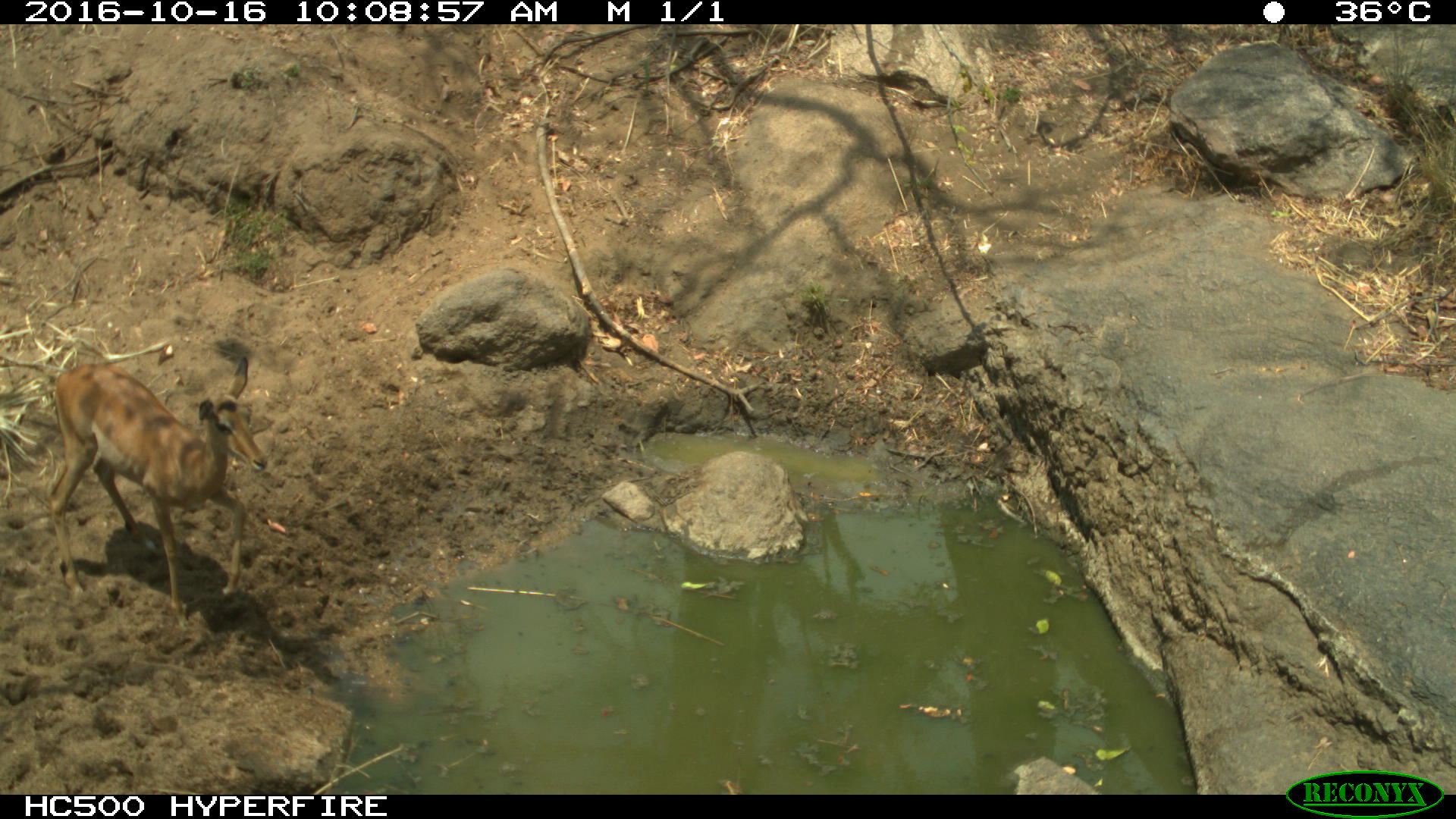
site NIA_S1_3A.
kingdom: Animalia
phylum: Chordata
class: Mammalia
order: Artiodactyla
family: Bovidae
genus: Aepyceros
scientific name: Aepyceros melampus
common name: impala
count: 1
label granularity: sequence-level